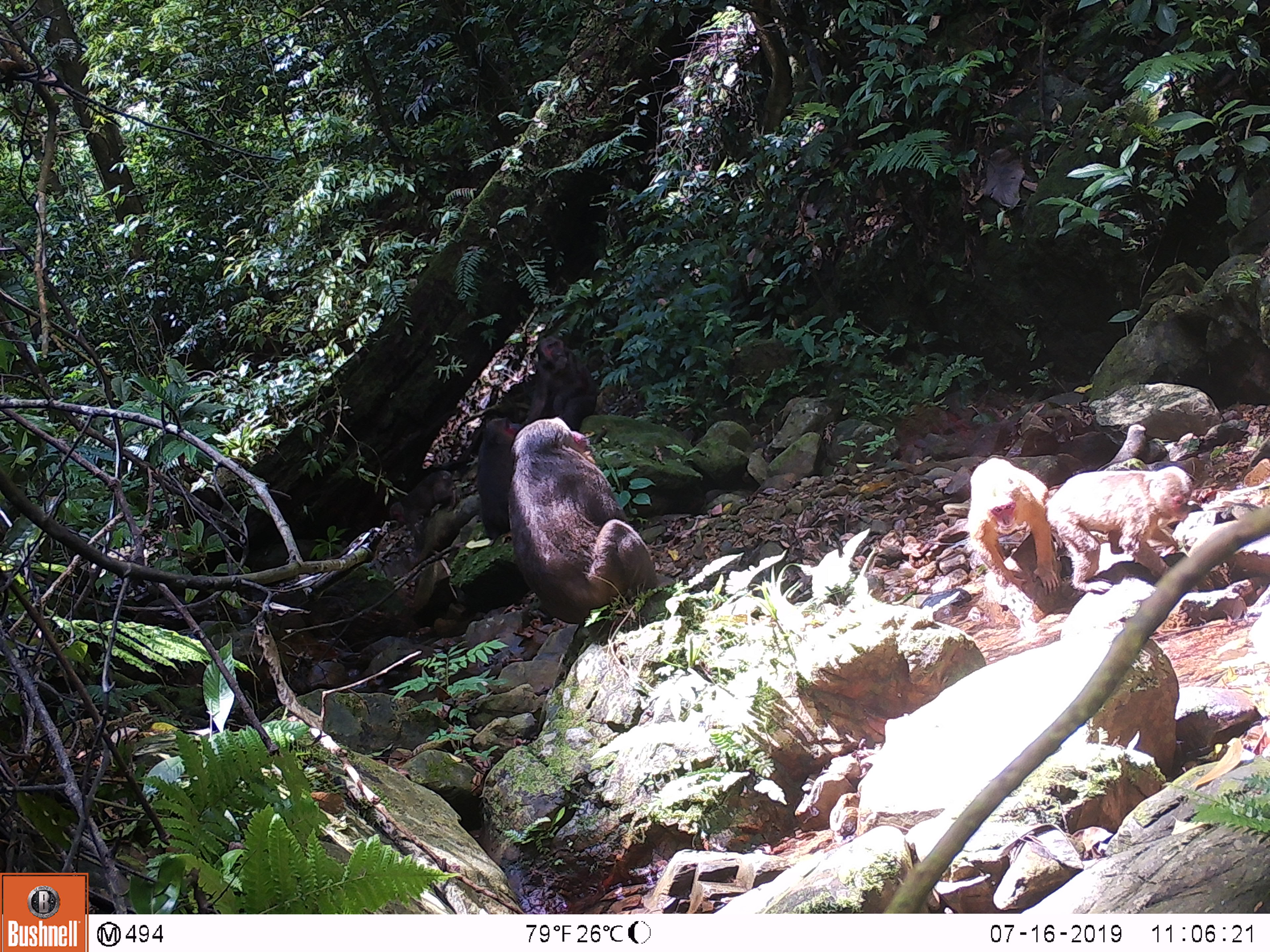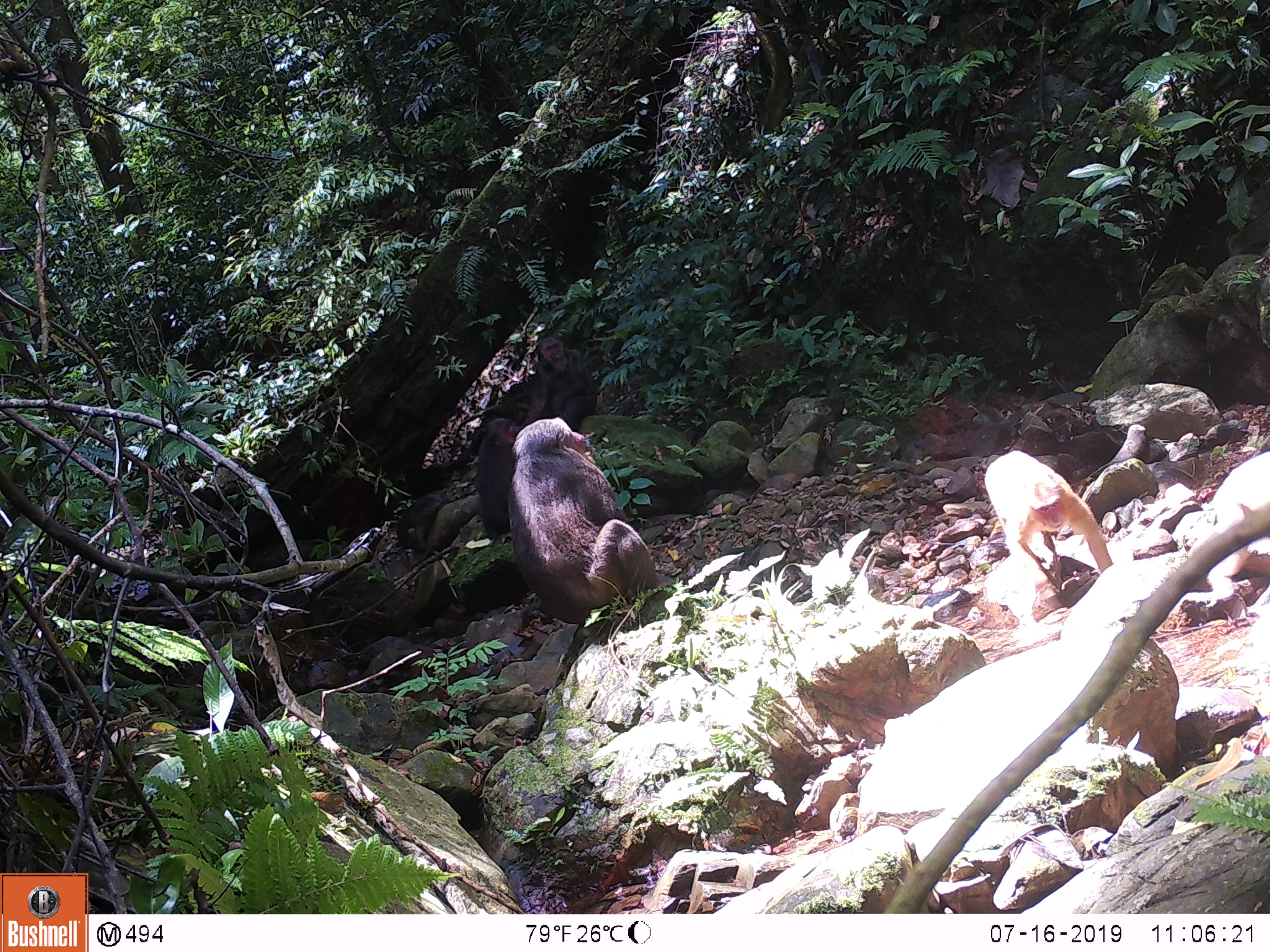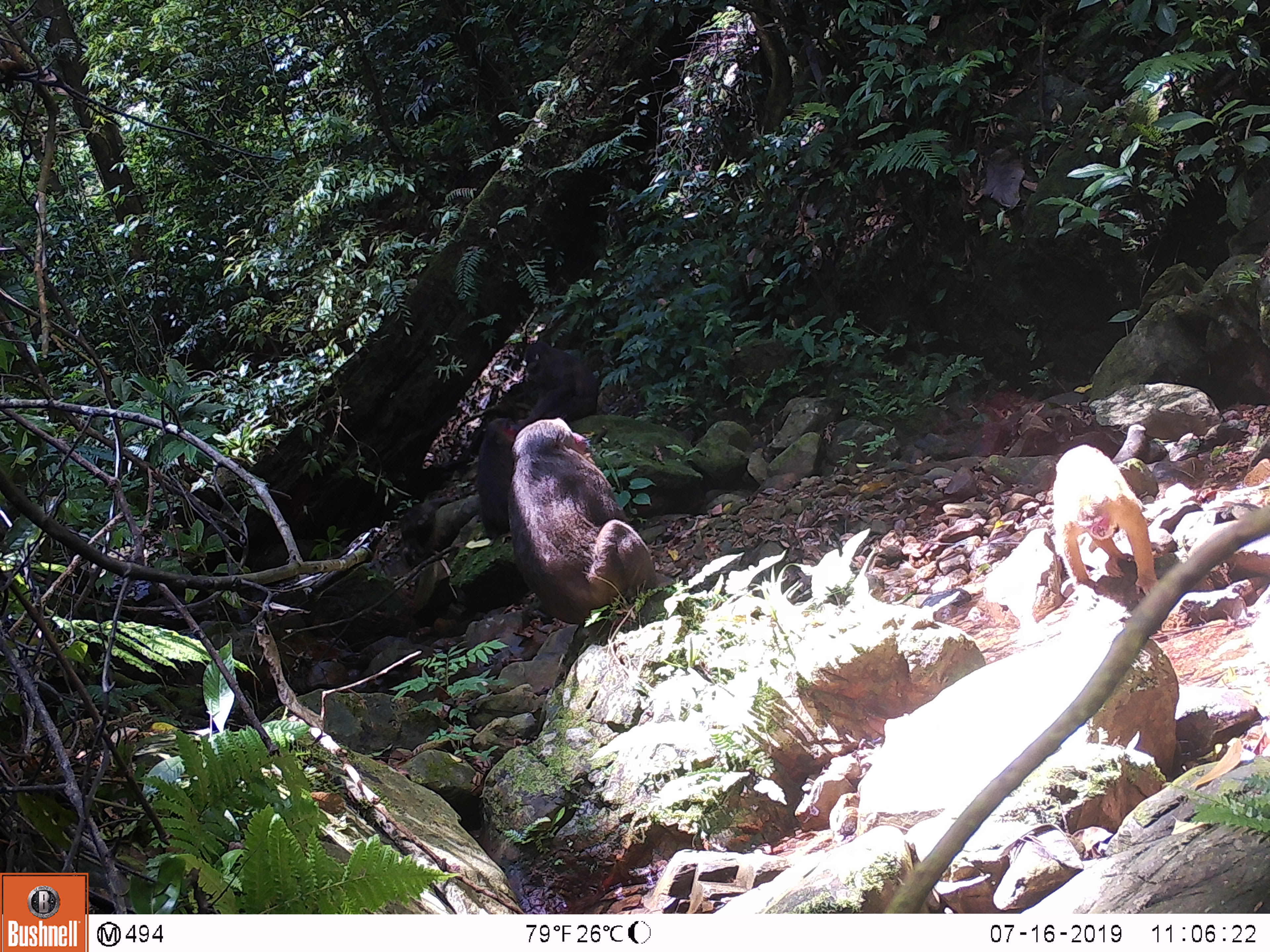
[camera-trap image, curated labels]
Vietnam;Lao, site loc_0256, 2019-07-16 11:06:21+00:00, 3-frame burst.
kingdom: Animalia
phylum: Chordata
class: Mammalia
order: Primates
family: Cercopithecidae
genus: Macaca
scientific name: Macaca arctoides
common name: stump-tailed macaque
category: stump tailed macaque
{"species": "stump tailed macaque (stump-tailed macaque) (Macaca arctoides)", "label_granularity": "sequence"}